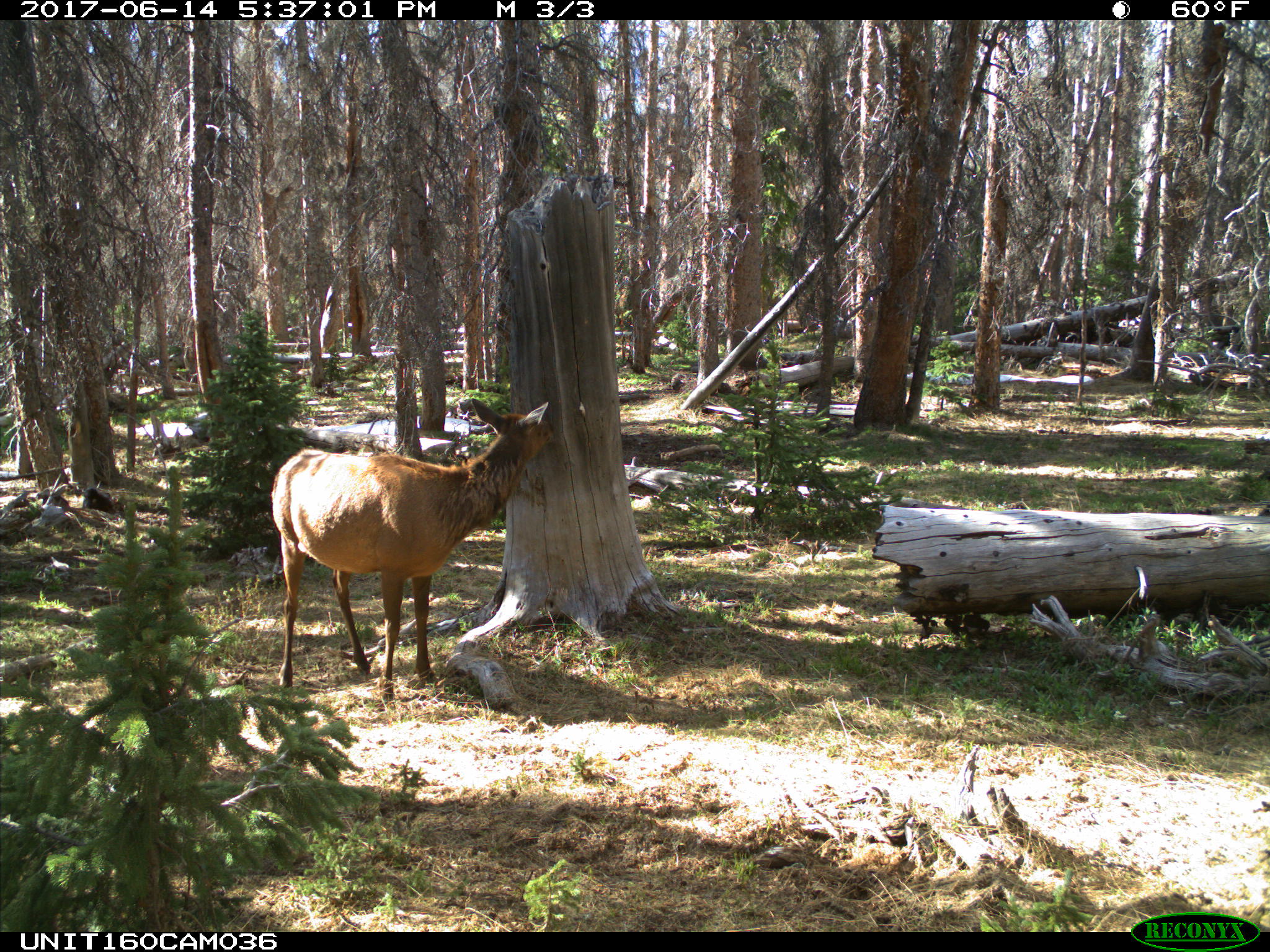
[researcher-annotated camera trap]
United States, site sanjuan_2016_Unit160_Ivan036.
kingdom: Animalia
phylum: Chordata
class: Mammalia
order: Artiodactyla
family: Cervidae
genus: Cervus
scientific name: Cervus elaphus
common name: red deer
Cervus elaphus (red deer).